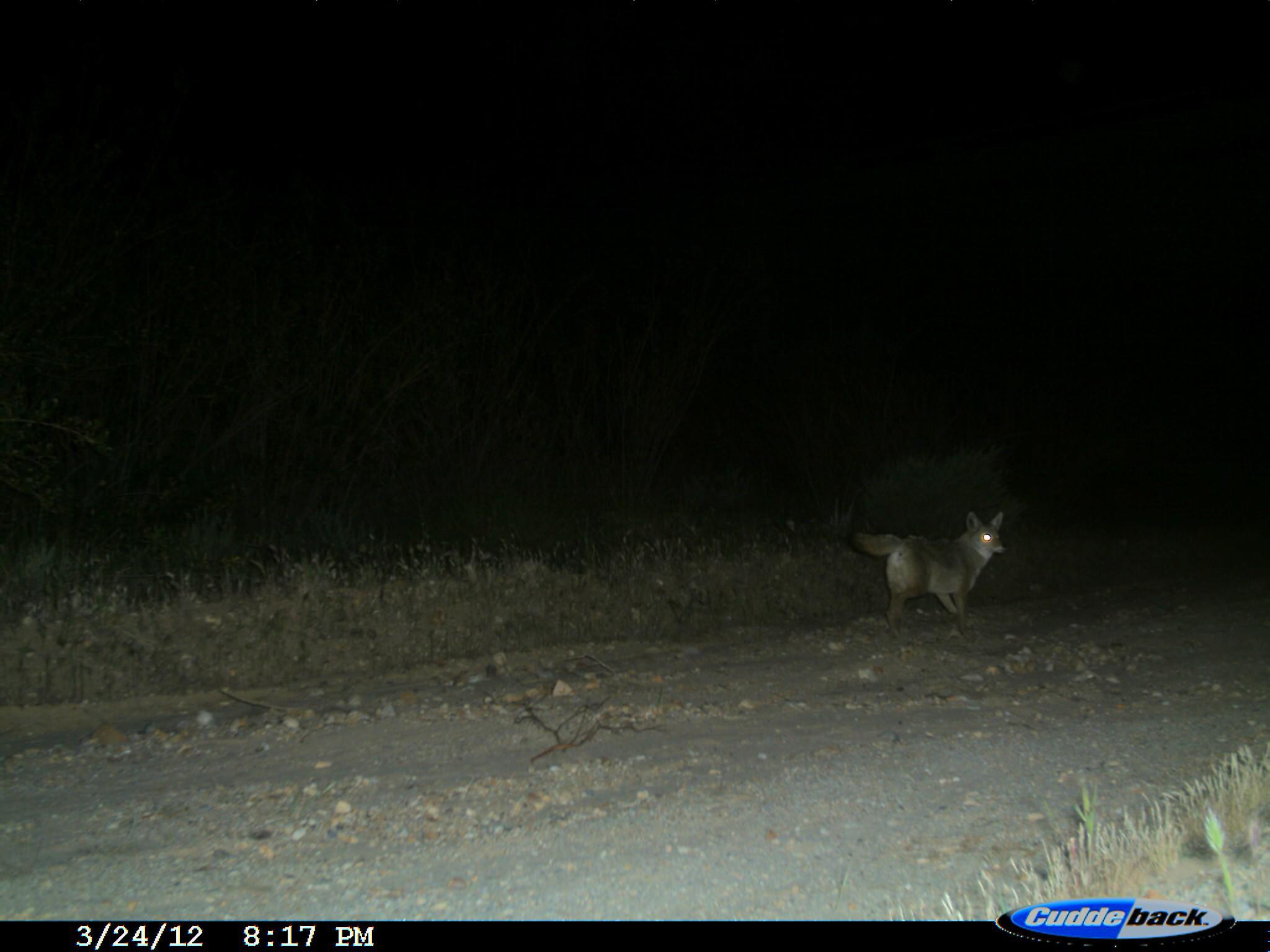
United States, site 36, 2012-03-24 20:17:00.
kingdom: Animalia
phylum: Chordata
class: Mammalia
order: Carnivora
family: Canidae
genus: Canis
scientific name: Canis latrans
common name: coyote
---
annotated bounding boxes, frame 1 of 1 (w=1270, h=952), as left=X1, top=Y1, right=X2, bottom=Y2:
coyote: left=841, top=509, right=1007, bottom=645